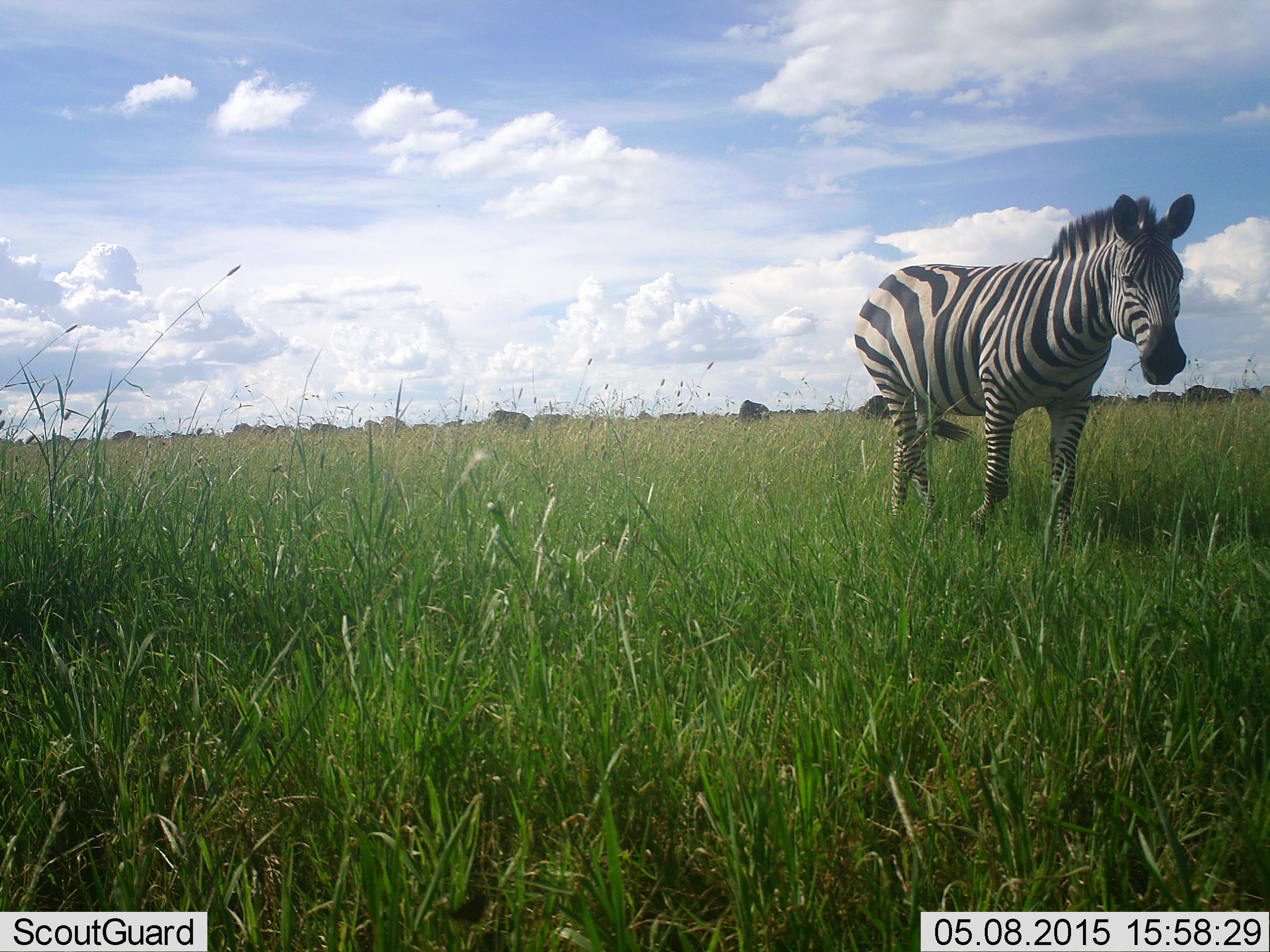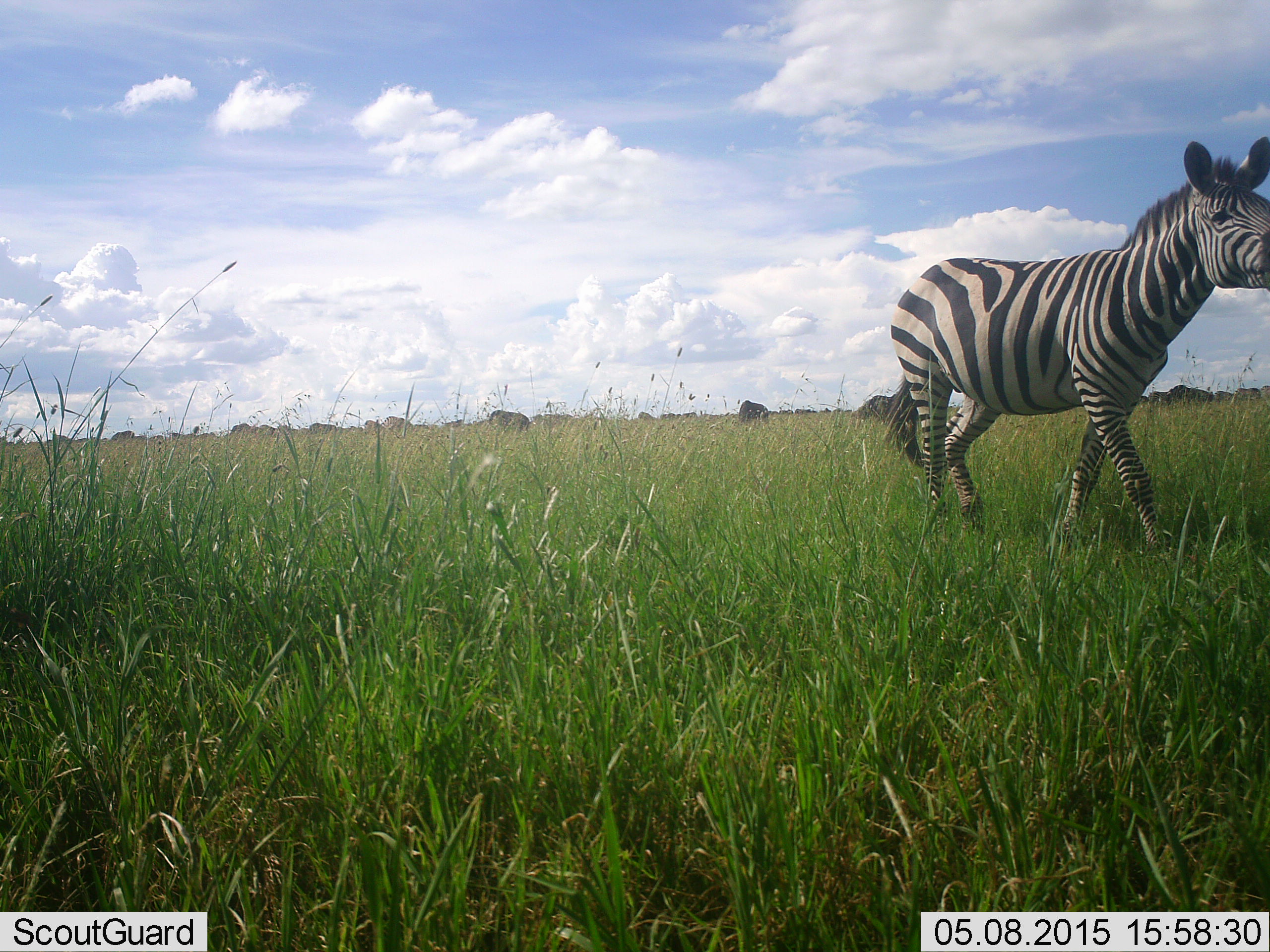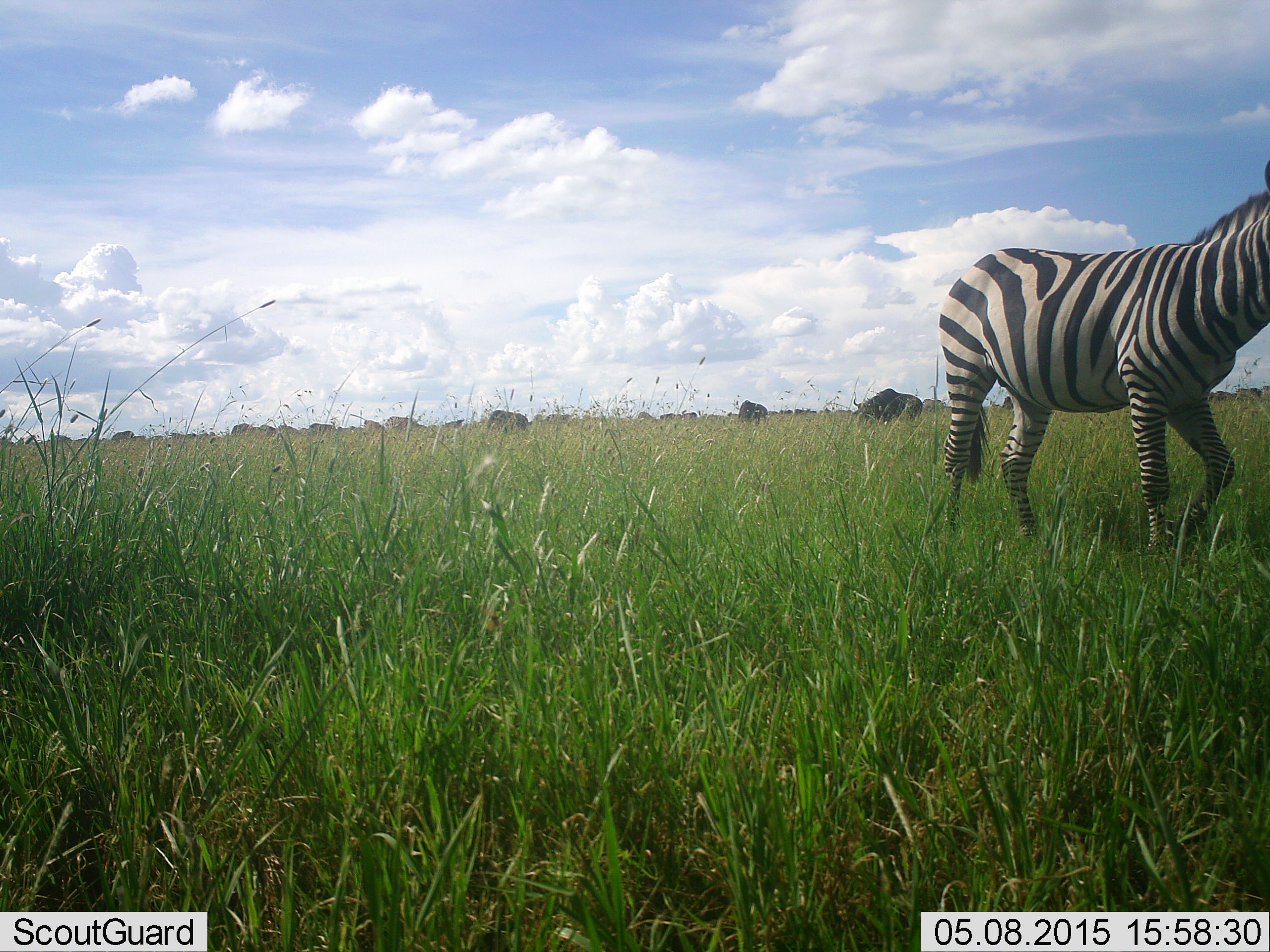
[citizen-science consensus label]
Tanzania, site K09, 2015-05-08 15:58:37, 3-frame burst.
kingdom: Animalia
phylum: Chordata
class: Mammalia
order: Perissodactyla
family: Equidae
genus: Equus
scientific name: Equus quagga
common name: plains zebra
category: zebra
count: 1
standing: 0%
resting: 0%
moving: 100%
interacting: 0%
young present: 0%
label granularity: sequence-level